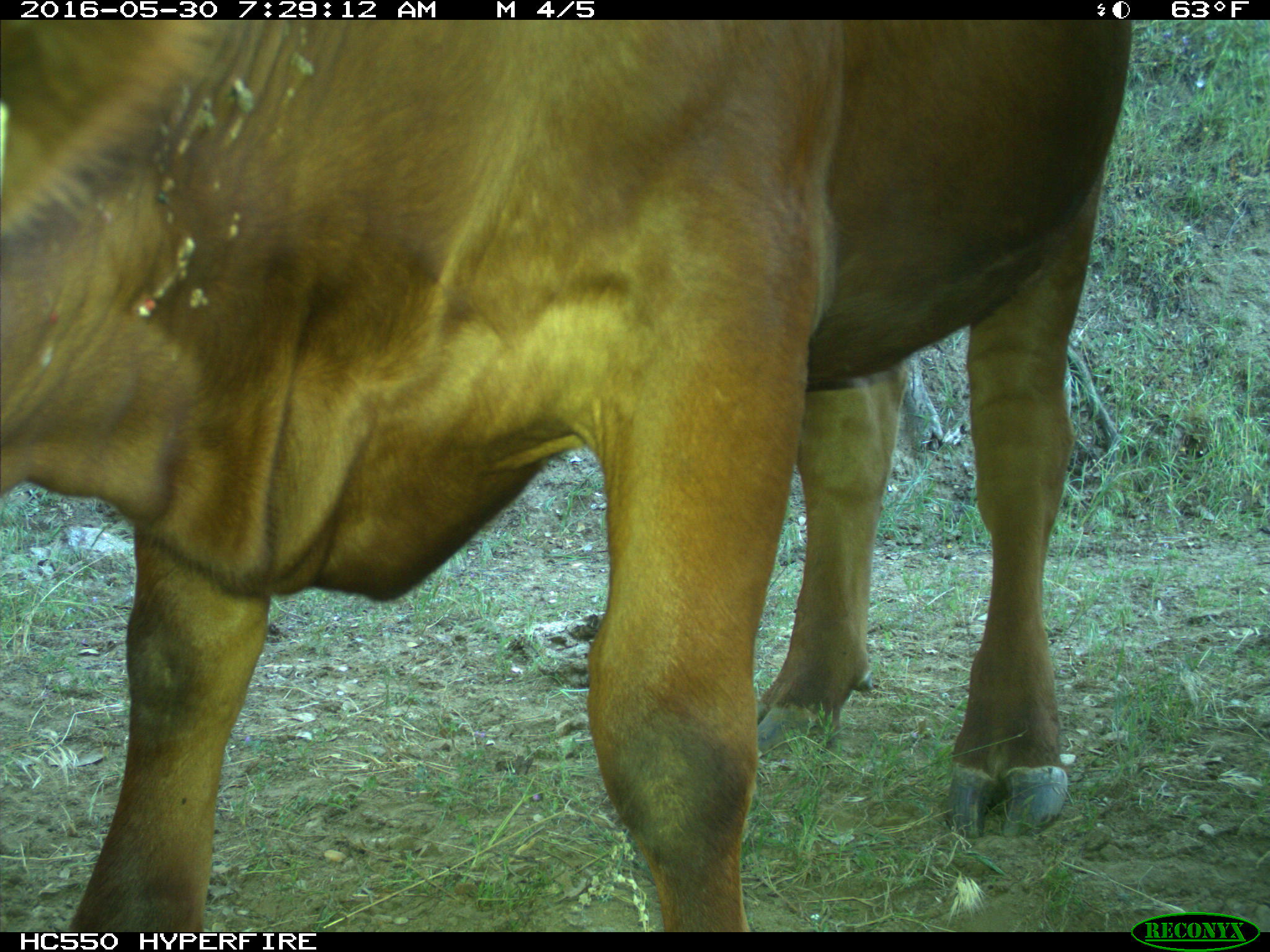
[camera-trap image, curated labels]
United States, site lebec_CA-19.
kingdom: Animalia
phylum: Chordata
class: Mammalia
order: Artiodactyla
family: Bovidae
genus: Bos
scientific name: Bos taurus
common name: domestic cow